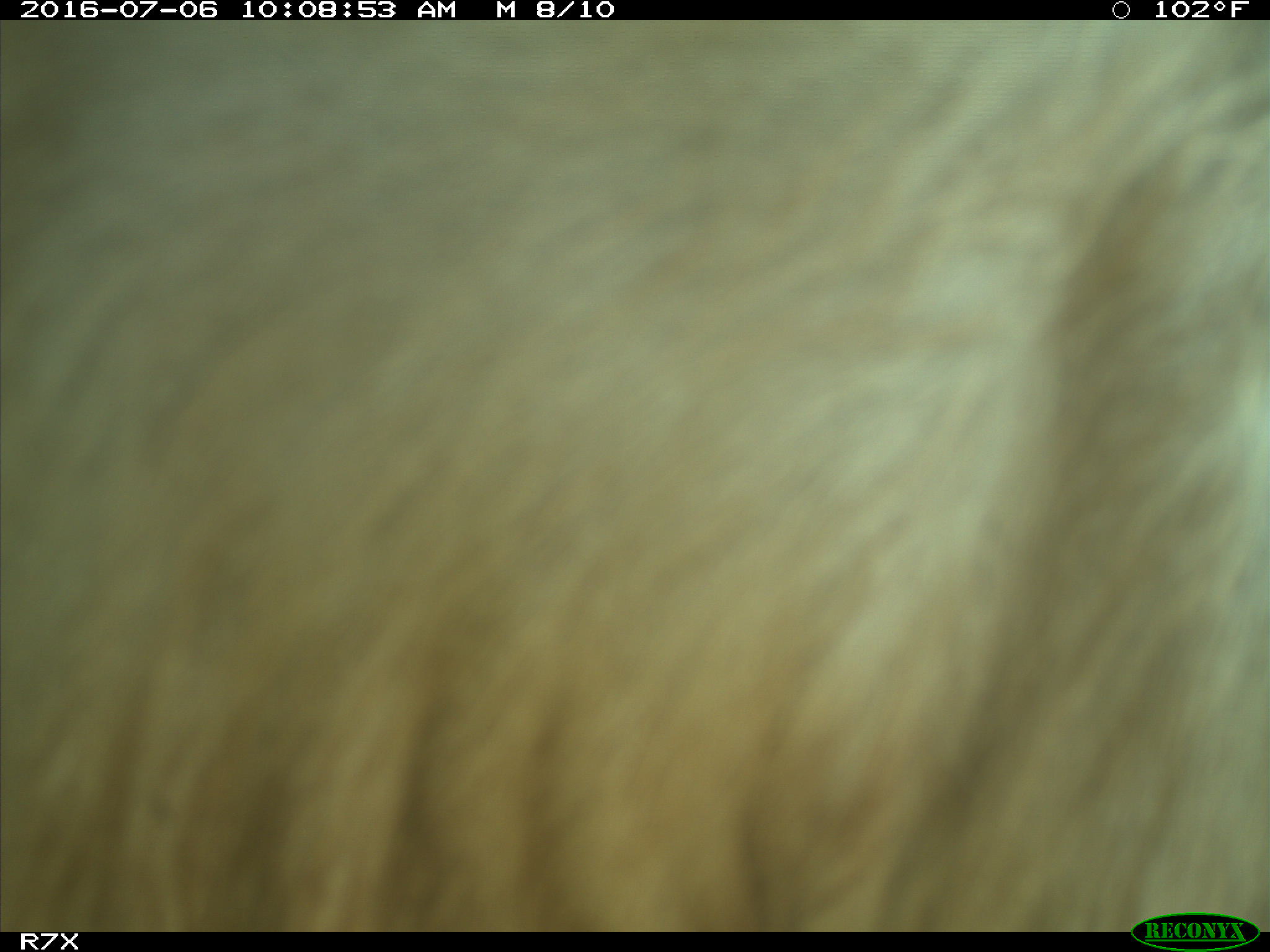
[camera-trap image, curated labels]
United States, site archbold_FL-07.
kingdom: Animalia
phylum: Chordata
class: Mammalia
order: Artiodactyla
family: Bovidae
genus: Bos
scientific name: Bos taurus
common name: domestic cow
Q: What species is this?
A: Bos taurus (domestic cow).